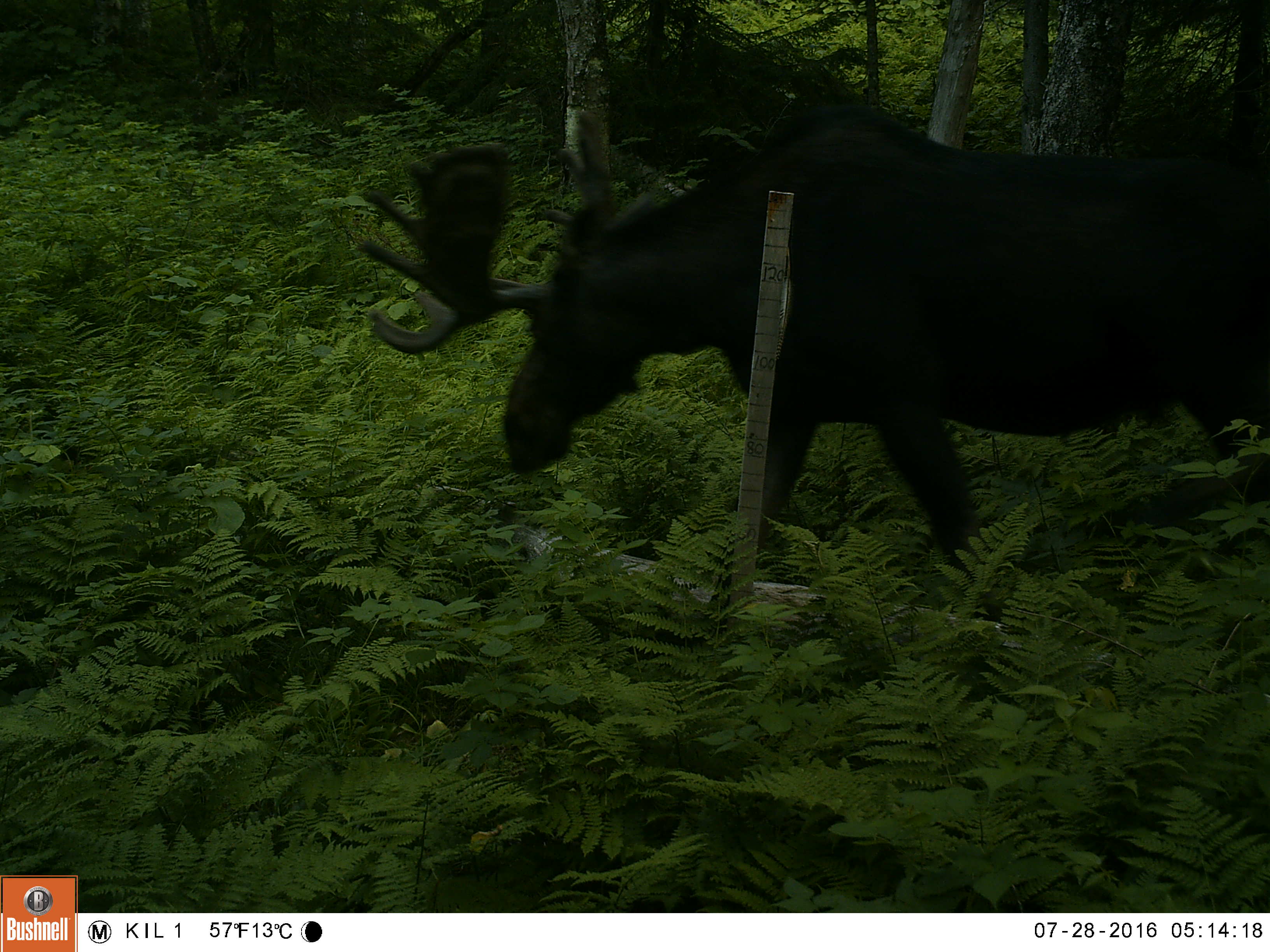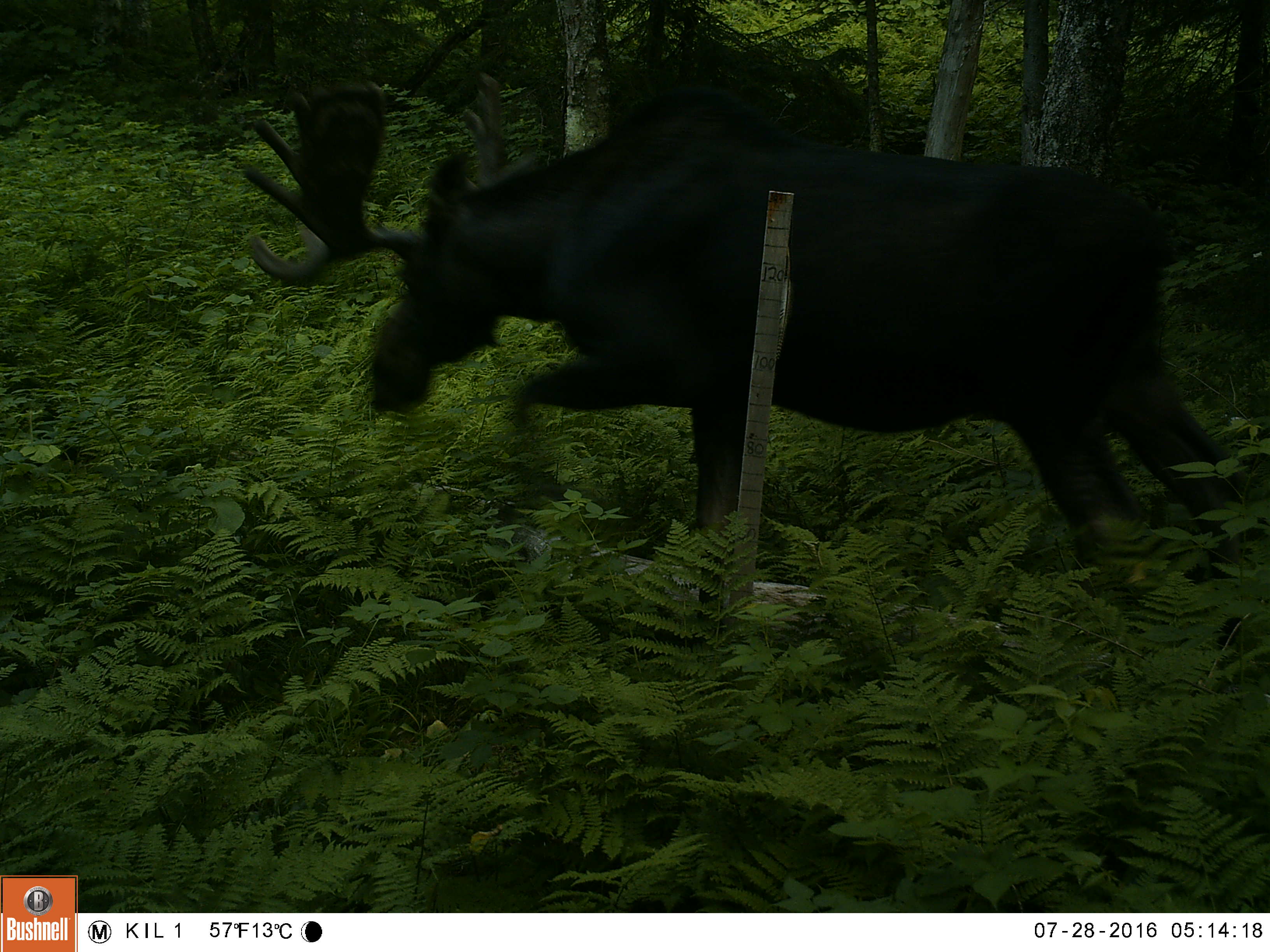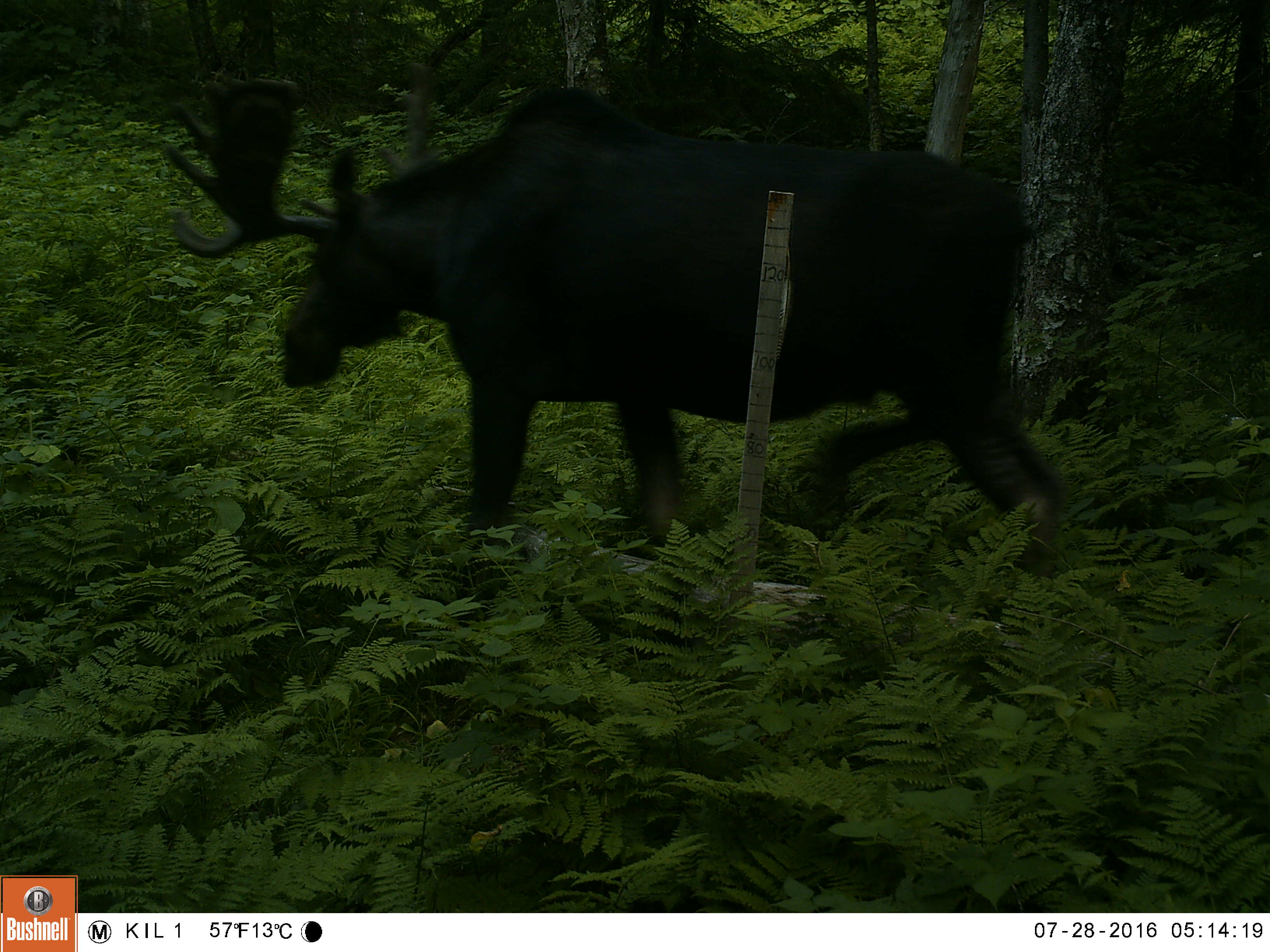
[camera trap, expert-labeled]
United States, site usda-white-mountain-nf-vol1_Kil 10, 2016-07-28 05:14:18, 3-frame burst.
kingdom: Animalia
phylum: Chordata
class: Mammalia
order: Artiodactyla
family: Cervidae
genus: Alces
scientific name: Alces alces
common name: moose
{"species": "moose (Alces alces)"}